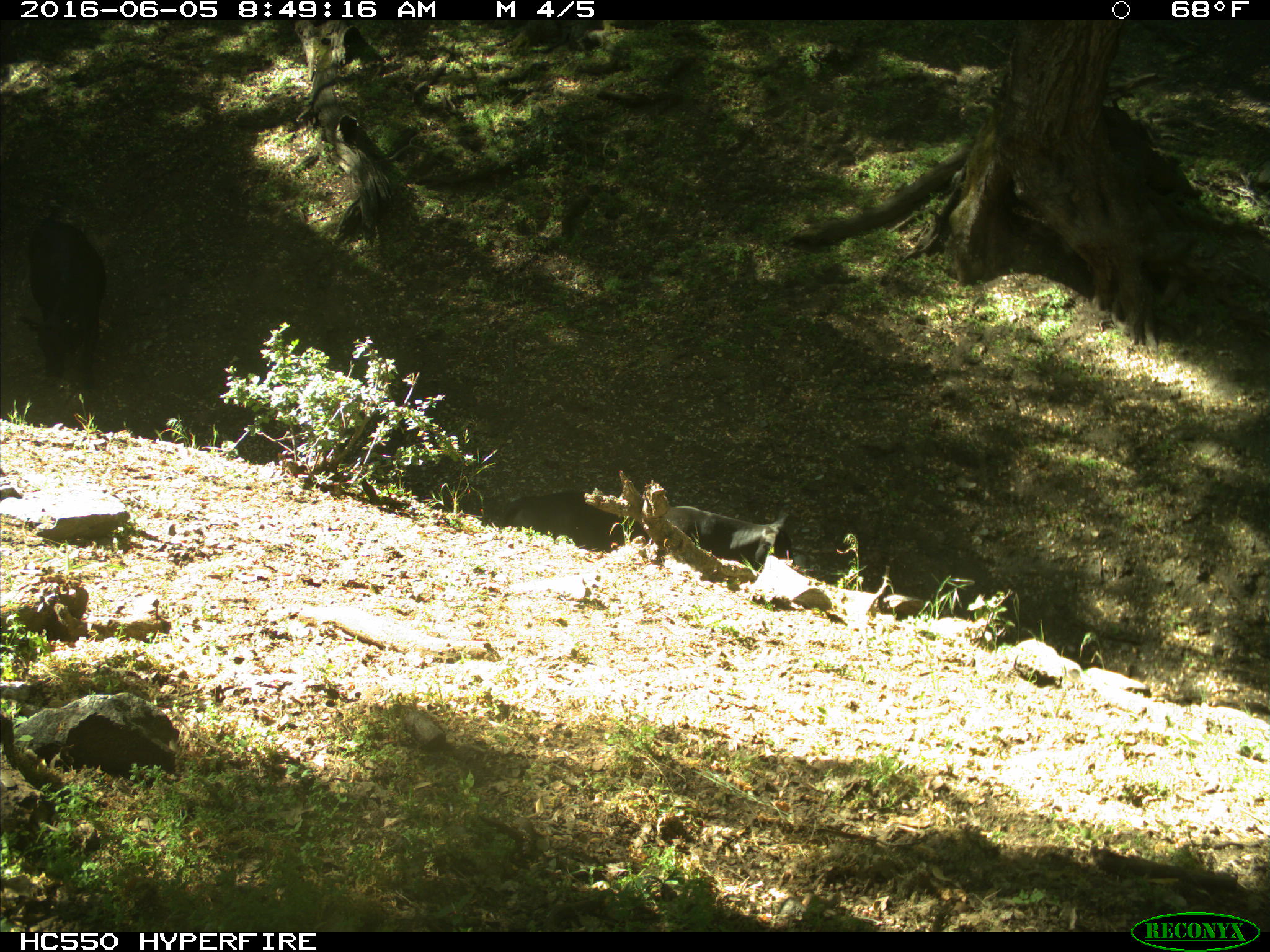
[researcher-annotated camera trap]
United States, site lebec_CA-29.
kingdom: Animalia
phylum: Chordata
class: Mammalia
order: Artiodactyla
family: Bovidae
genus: Bos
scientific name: Bos taurus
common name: domestic cow